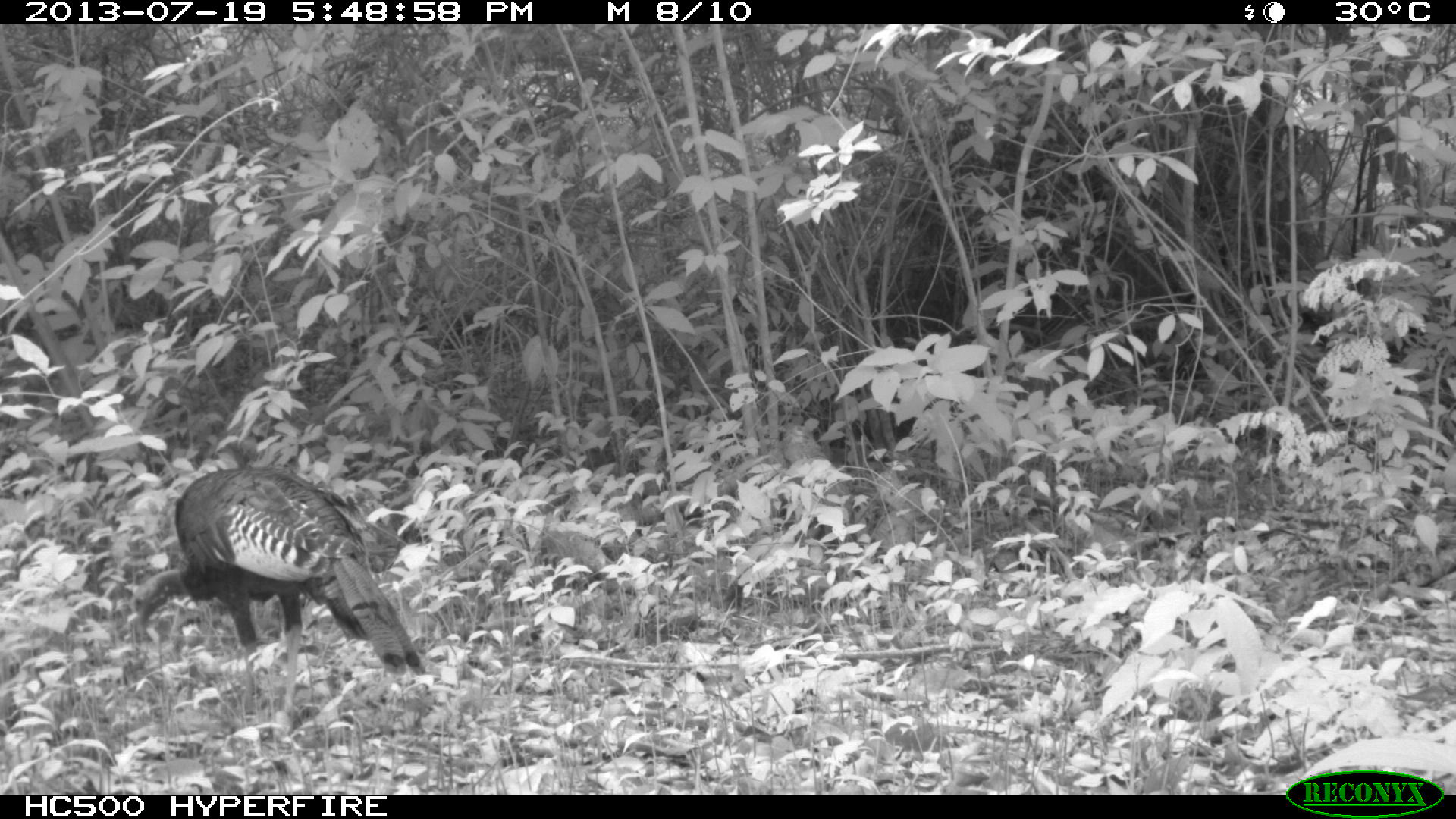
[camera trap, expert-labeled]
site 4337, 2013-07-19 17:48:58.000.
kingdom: Animalia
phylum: Chordata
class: Aves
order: Galliformes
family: Phasianidae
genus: Meleagris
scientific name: Meleagris ocellata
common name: ocellated turkey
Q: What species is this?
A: Meleagris ocellata (ocellated turkey).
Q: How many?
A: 1.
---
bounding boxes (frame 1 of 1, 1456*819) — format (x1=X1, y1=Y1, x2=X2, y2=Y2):
meleagris ocellata: (x1=129, y1=464, x2=426, y2=718)